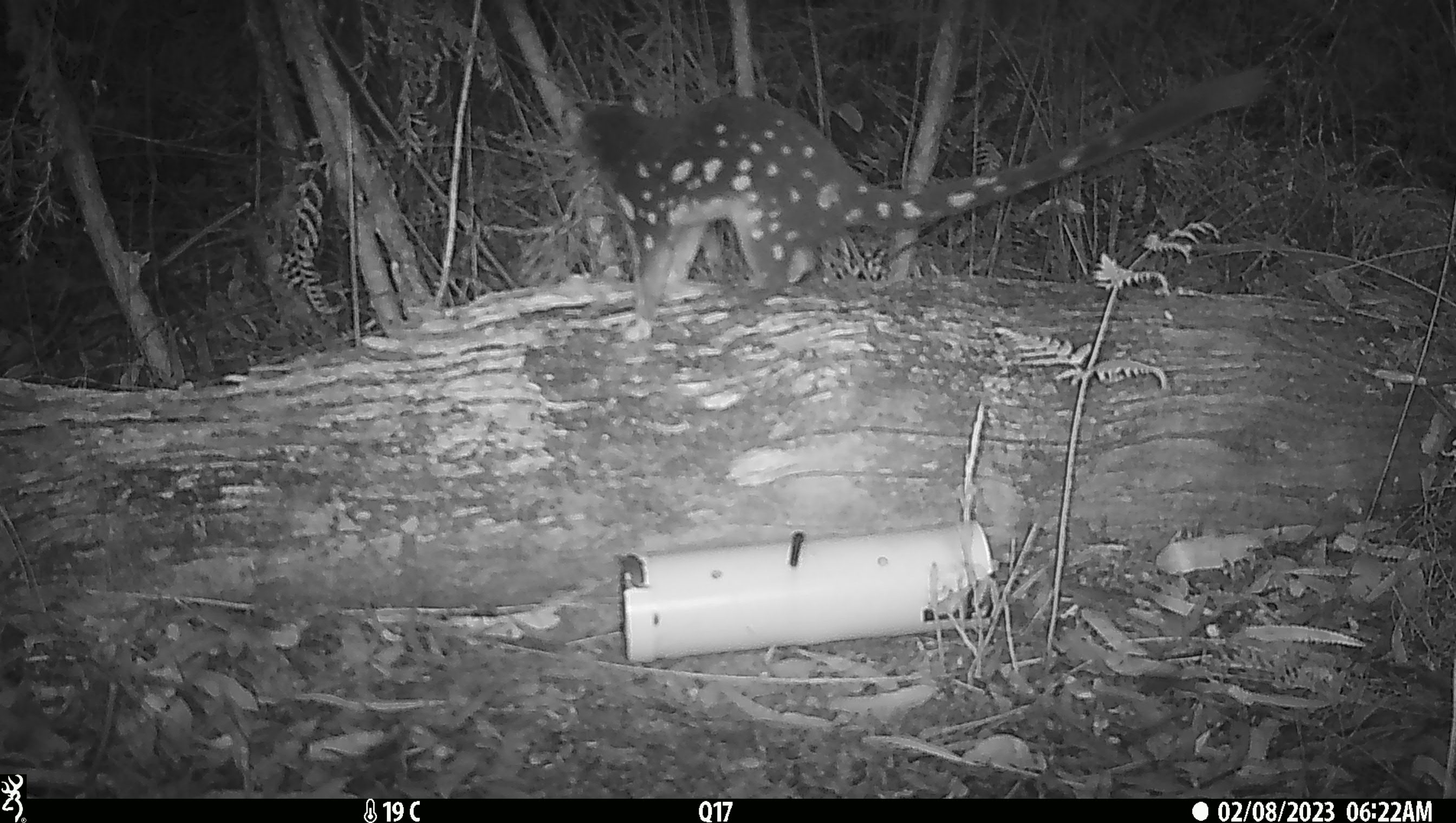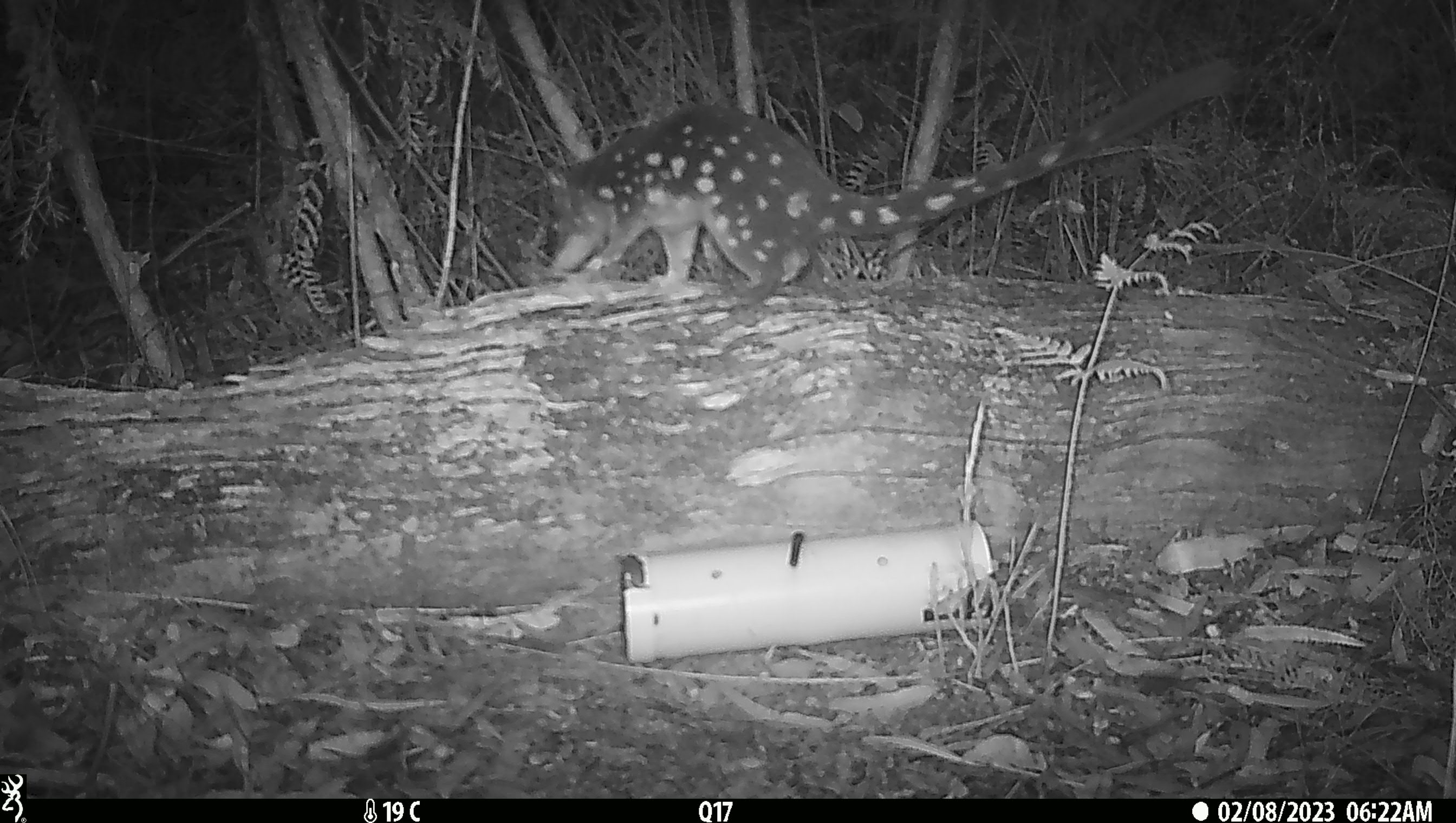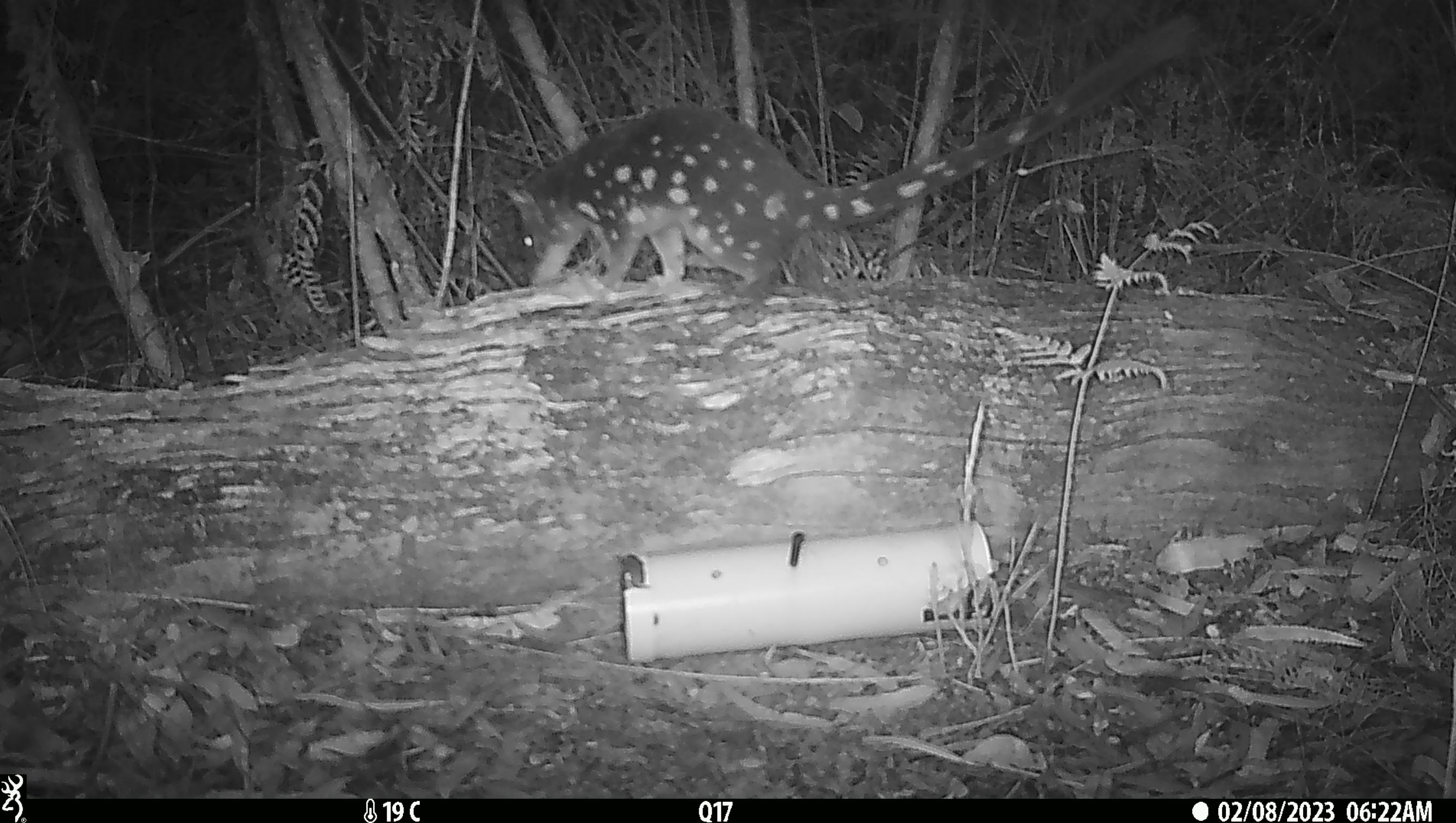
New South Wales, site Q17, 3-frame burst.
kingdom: Animalia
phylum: Chordata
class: Mammalia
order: Dasyuromorphia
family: Dasyuridae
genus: Dasyurus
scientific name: Dasyurus maculatus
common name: spotted-tailed quoll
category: quoll